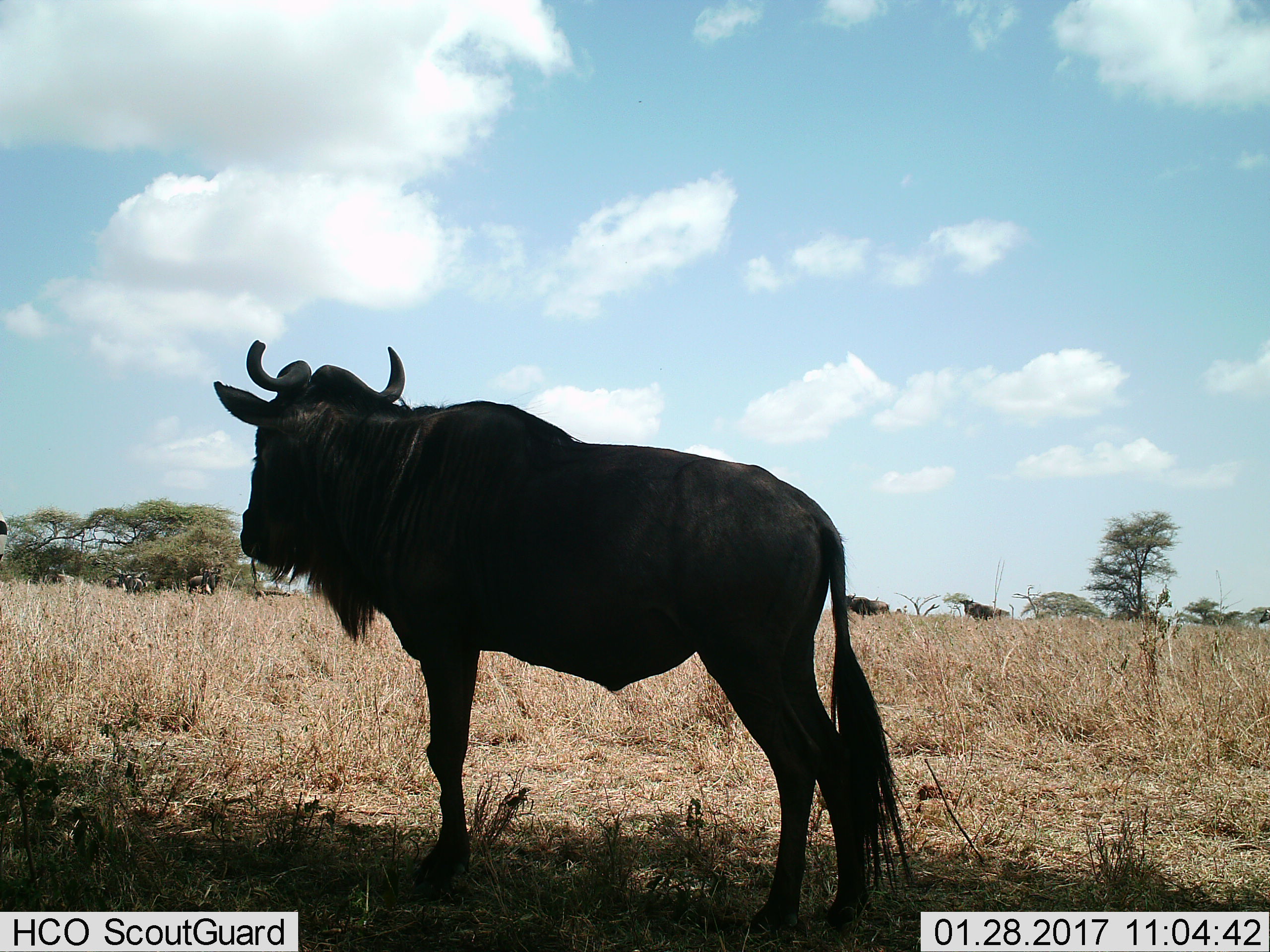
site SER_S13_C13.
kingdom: Animalia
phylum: Chordata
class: Mammalia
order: Artiodactyla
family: Bovidae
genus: Connochaetes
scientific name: Connochaetes taurinus taurinus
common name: blue wildebeest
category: wildebeestblue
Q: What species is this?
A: Wildebeestblue (blue wildebeest) (Connochaetes taurinus taurinus).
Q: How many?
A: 3.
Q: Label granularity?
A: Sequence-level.